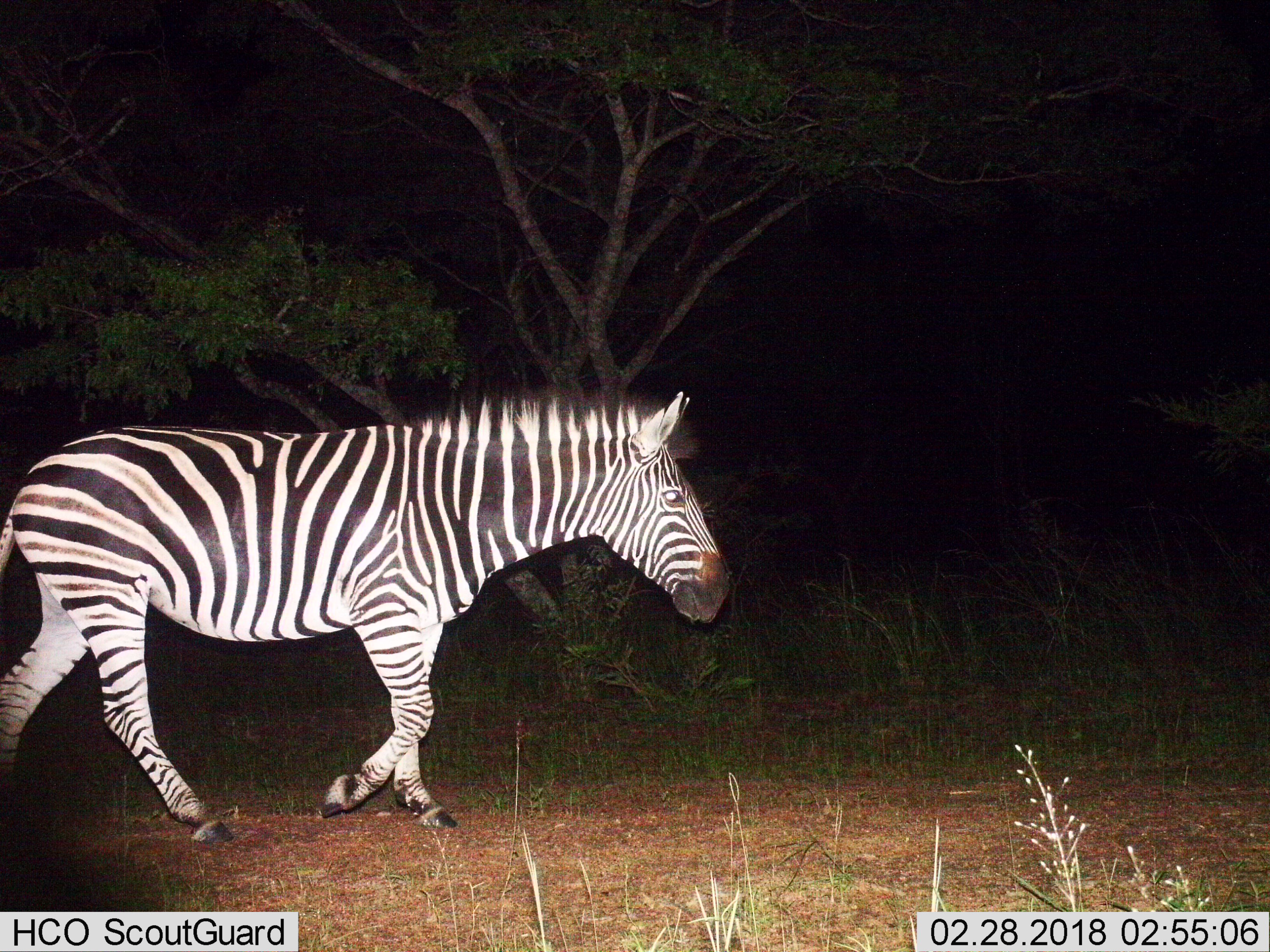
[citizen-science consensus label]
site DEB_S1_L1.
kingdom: Animalia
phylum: Chordata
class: Mammalia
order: Perissodactyla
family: Equidae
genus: Equus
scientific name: Equus quagga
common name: plains zebra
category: zebraplains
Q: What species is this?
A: Zebraplains (plains zebra) (Equus quagga).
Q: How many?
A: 1.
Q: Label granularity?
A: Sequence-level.